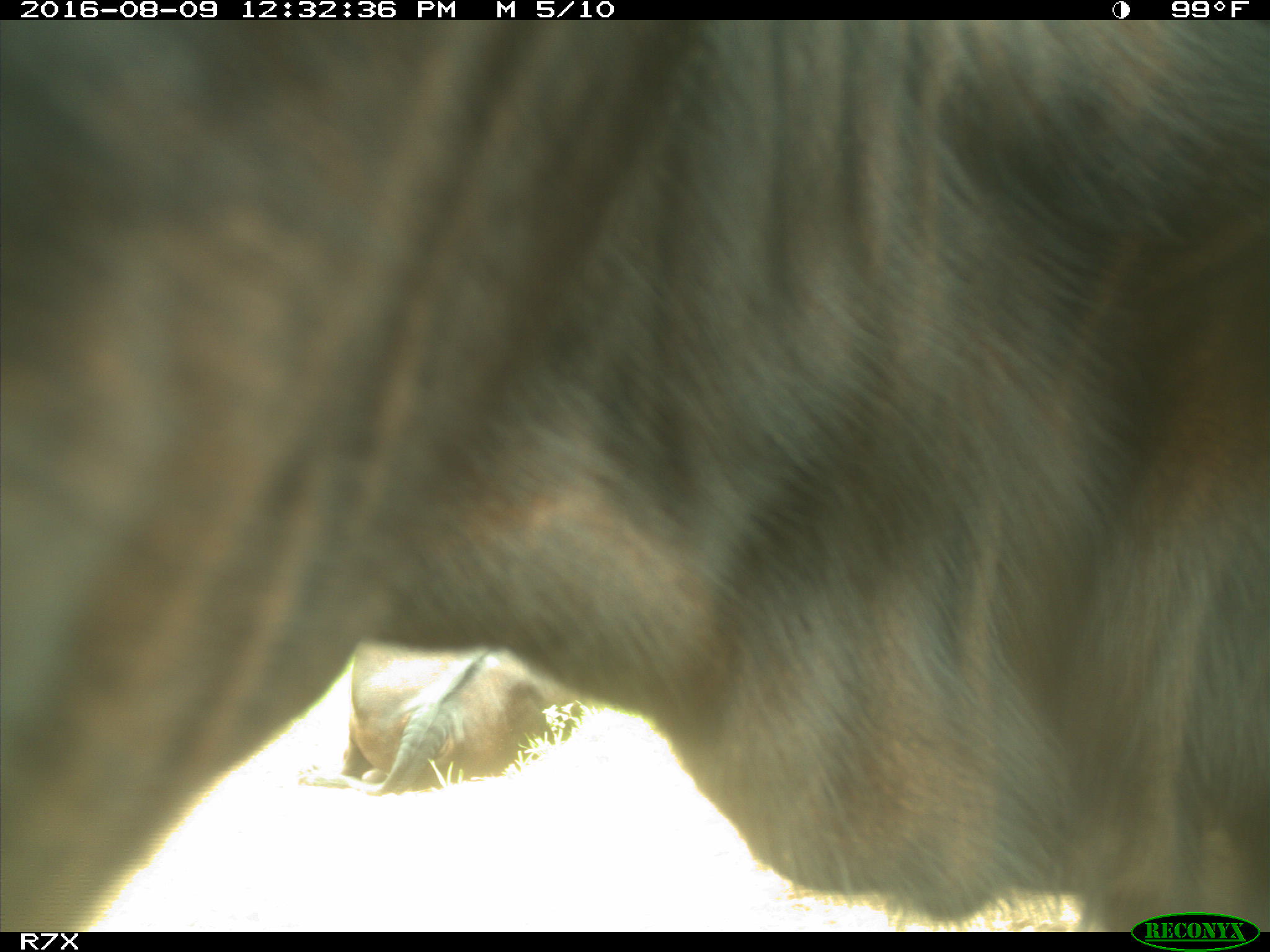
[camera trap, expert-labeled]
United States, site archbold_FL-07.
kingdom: Animalia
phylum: Chordata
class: Mammalia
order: Artiodactyla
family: Bovidae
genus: Bos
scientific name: Bos taurus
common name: domestic cow